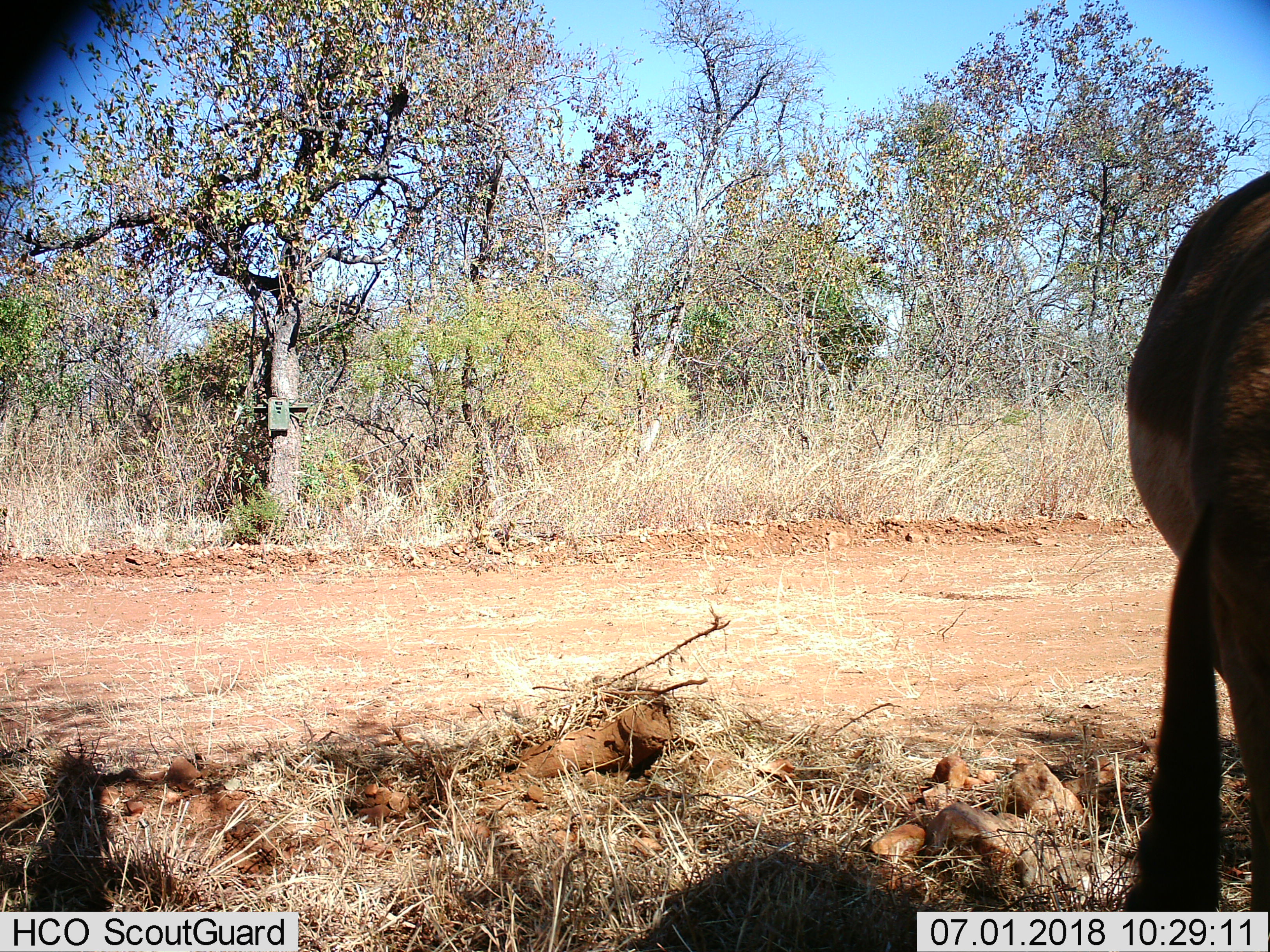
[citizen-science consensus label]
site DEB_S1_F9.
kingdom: Animalia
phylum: Chordata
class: Mammalia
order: Artiodactyla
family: Bovidae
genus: Aepyceros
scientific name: Aepyceros melampus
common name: impala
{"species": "impala (Aepyceros melampus)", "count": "1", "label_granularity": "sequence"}